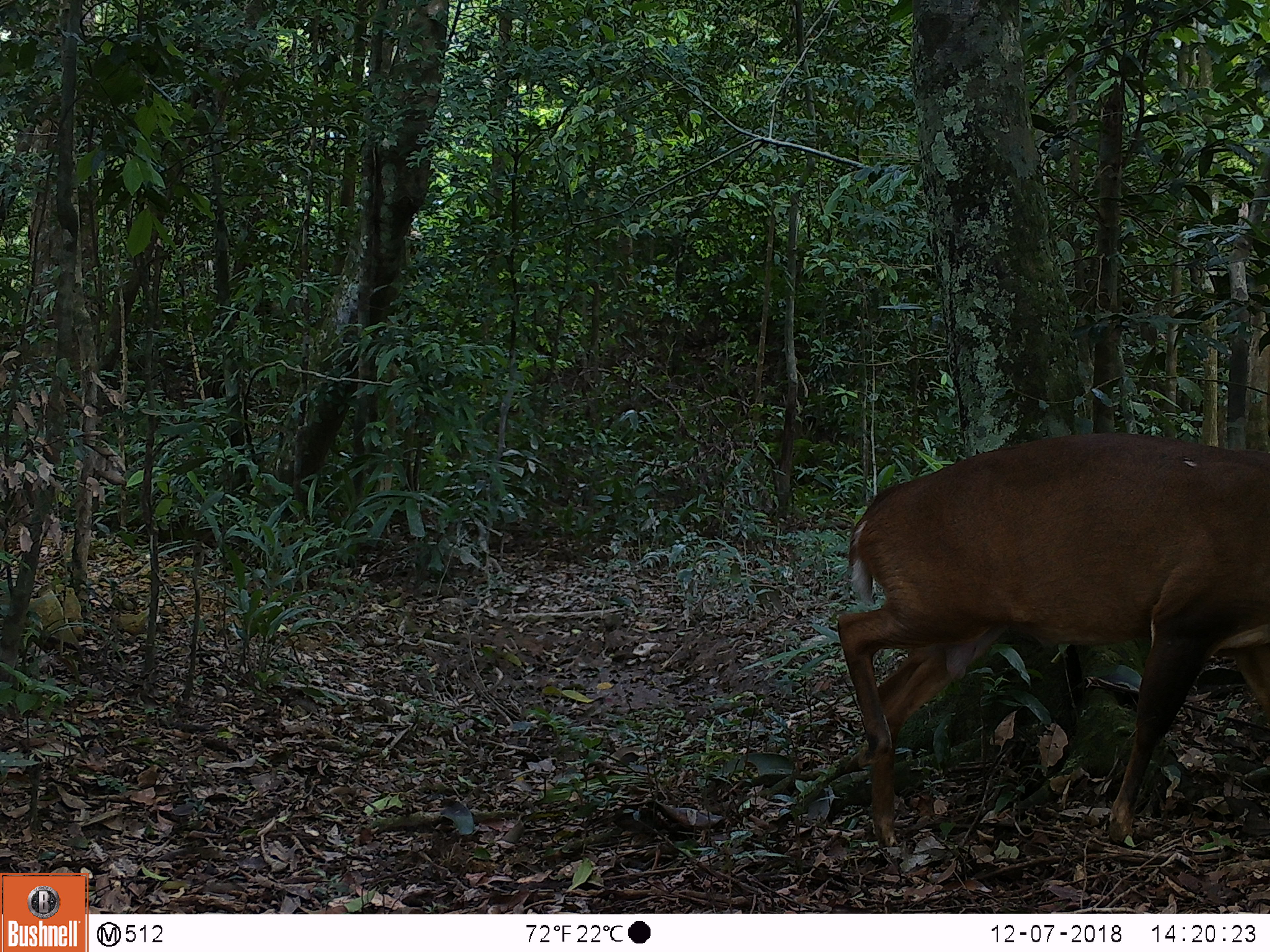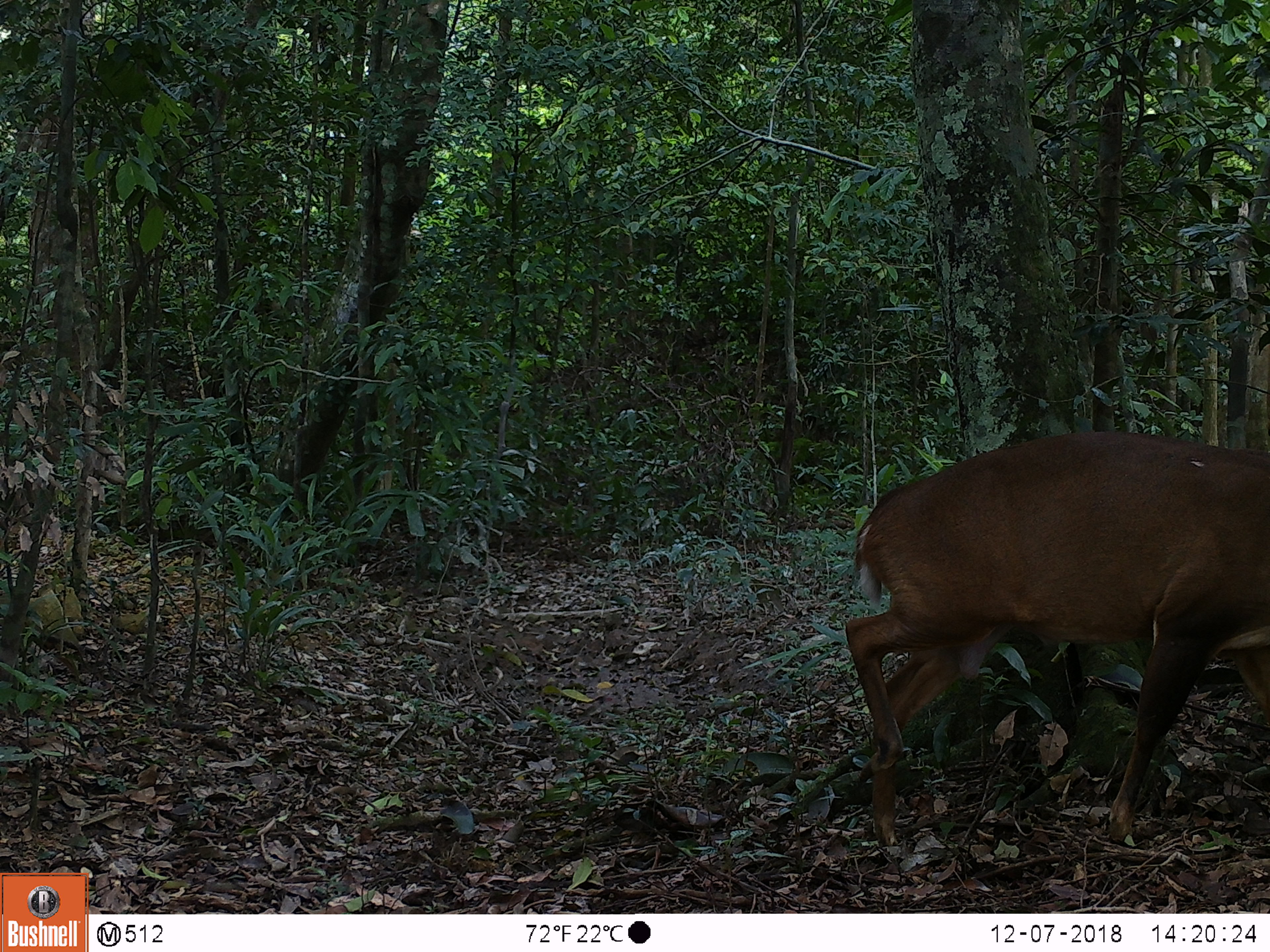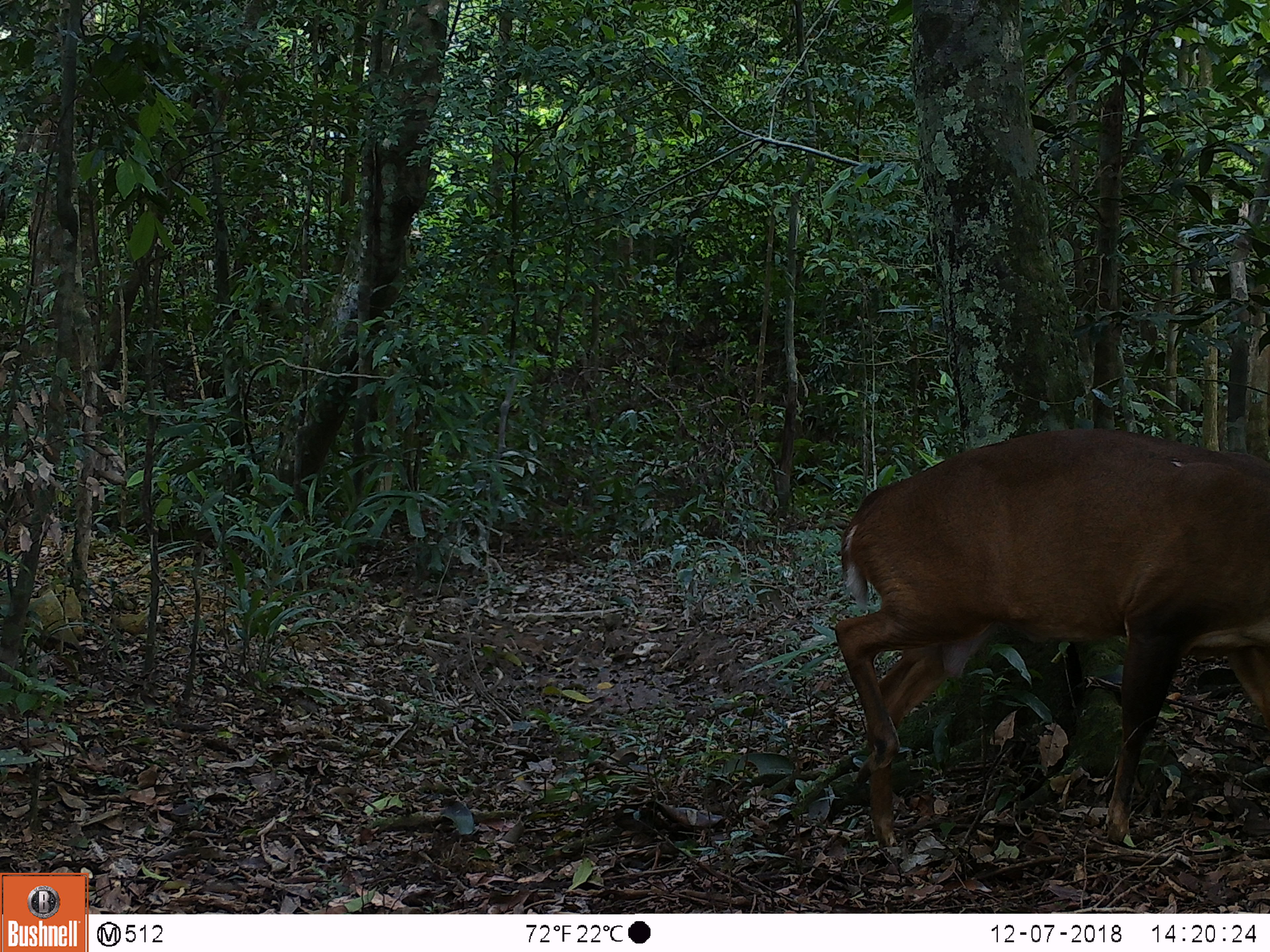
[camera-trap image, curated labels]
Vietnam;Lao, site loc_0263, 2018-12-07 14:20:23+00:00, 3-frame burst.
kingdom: Animalia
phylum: Chordata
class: Mammalia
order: Artiodactyla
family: Cervidae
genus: Muntiacus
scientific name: Muntiacus vuquangensis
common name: large-antlered muntjac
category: large antlered muntjac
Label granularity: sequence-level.